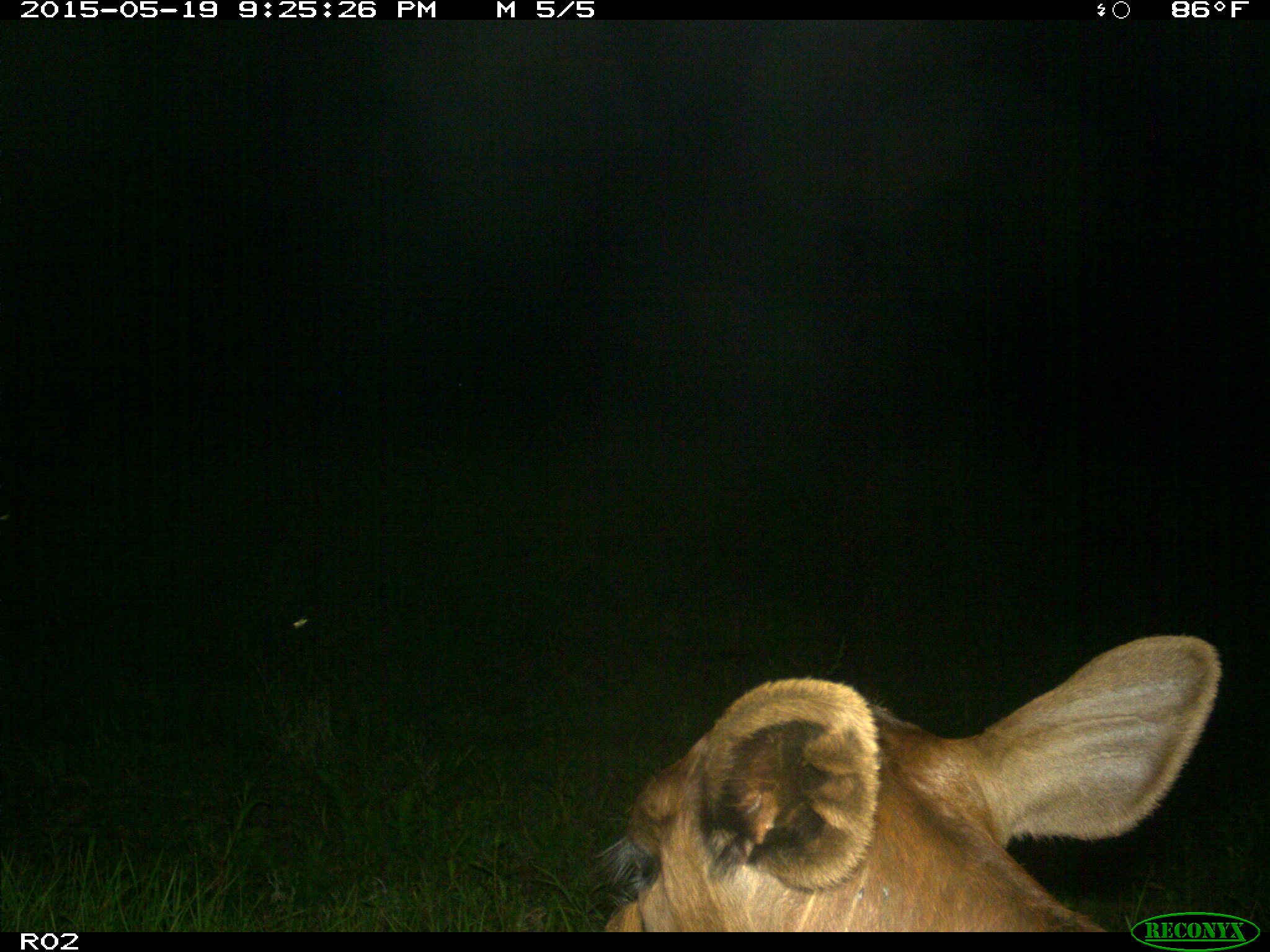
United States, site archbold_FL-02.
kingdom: Animalia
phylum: Chordata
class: Mammalia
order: Artiodactyla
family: Bovidae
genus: Bos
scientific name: Bos taurus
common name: domestic cow